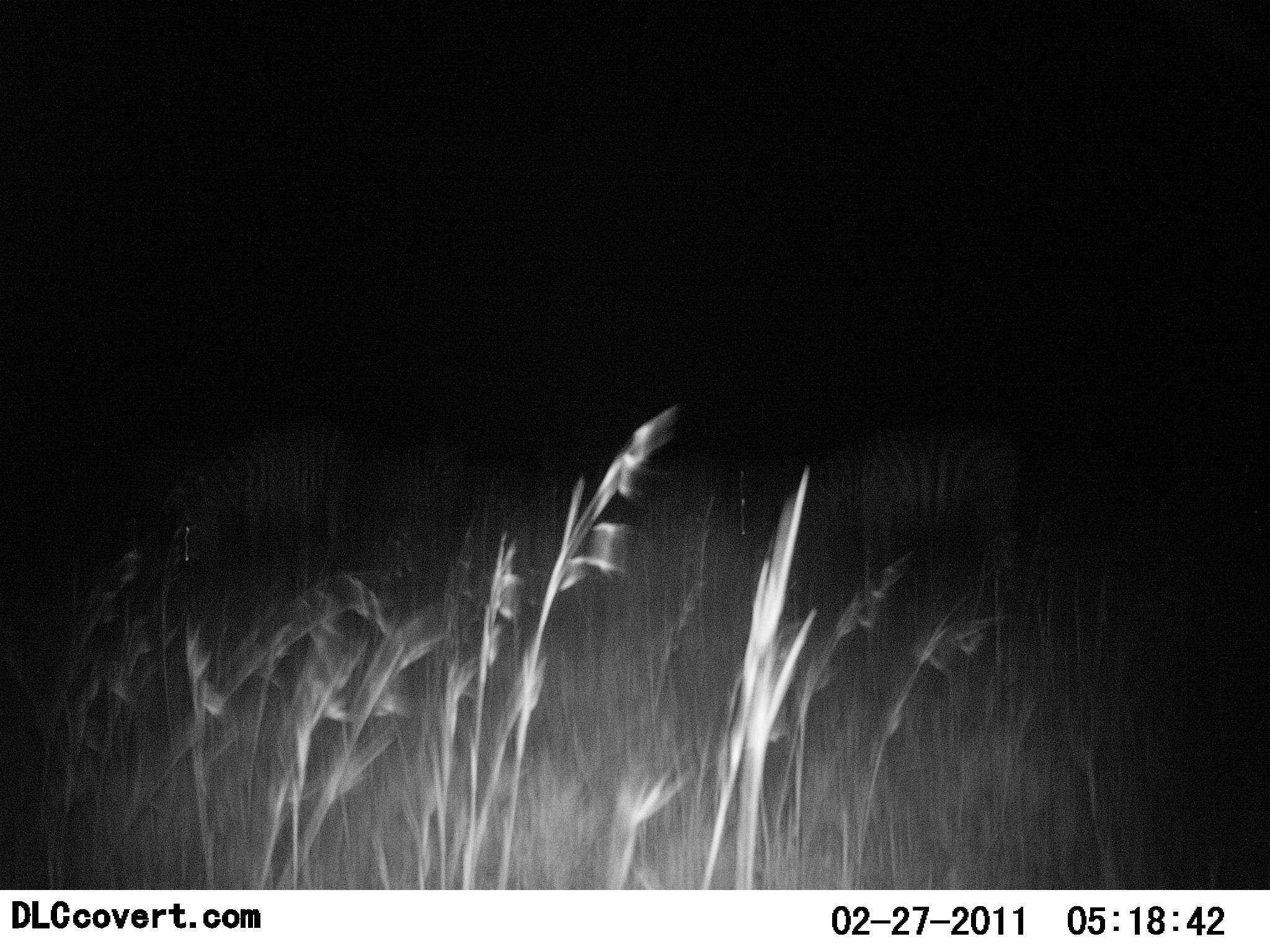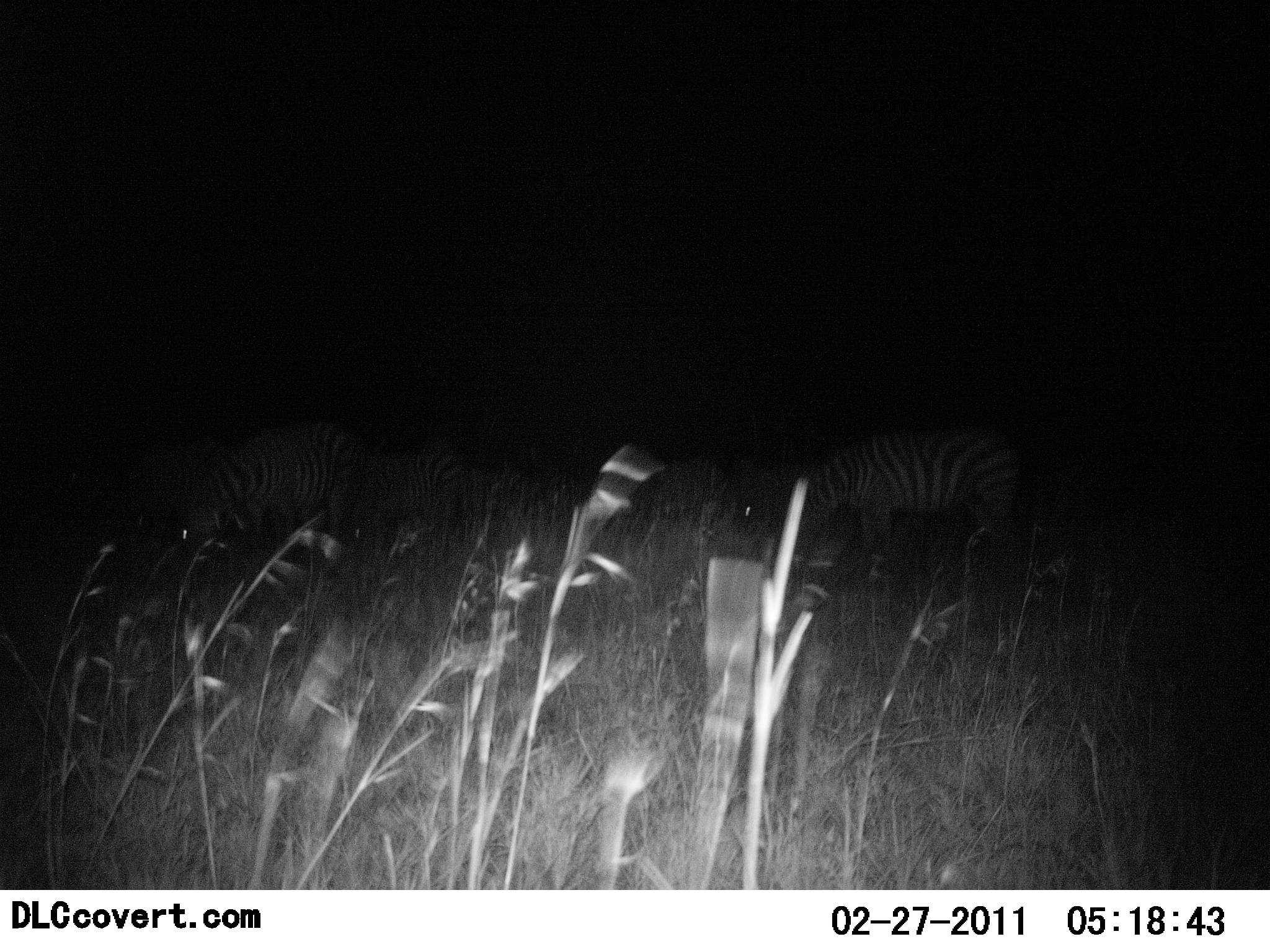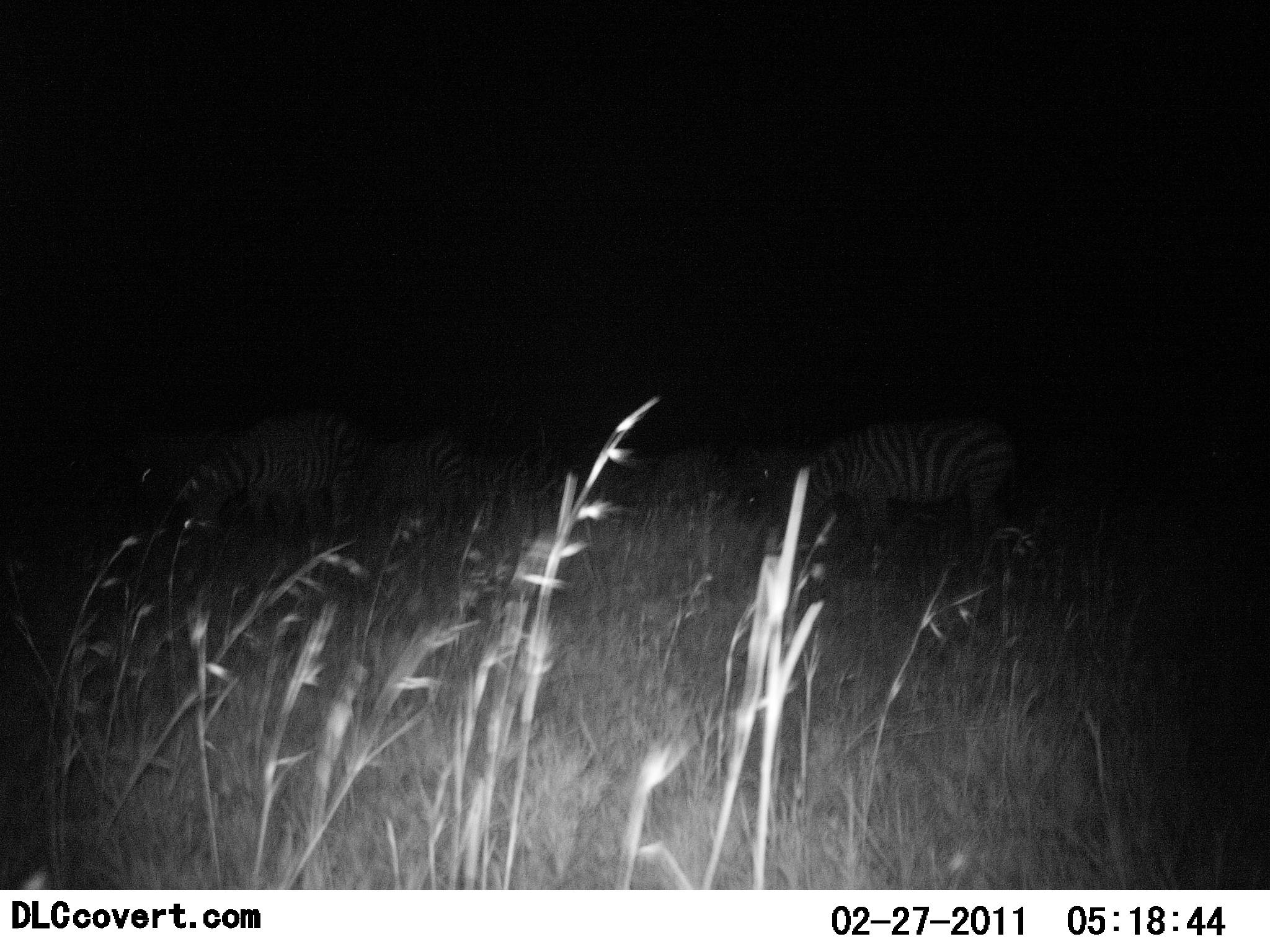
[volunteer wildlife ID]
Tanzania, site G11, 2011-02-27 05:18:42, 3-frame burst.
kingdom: Animalia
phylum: Chordata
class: Mammalia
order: Perissodactyla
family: Equidae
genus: Equus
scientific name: Equus quagga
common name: plains zebra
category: zebra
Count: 5.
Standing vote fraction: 82%.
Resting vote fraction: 9%.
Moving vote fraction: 0%.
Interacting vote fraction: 0%.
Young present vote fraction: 0%.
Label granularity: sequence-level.